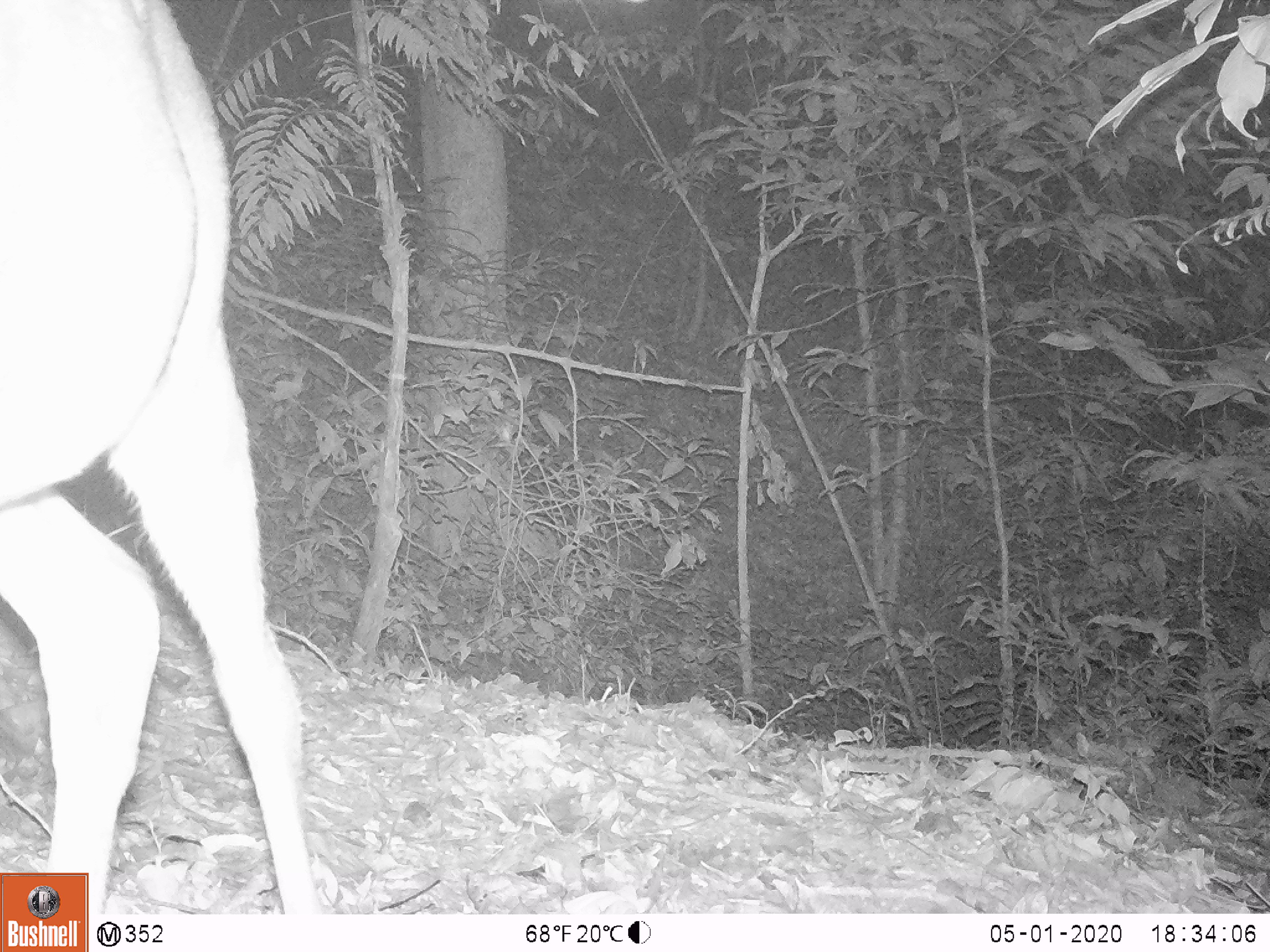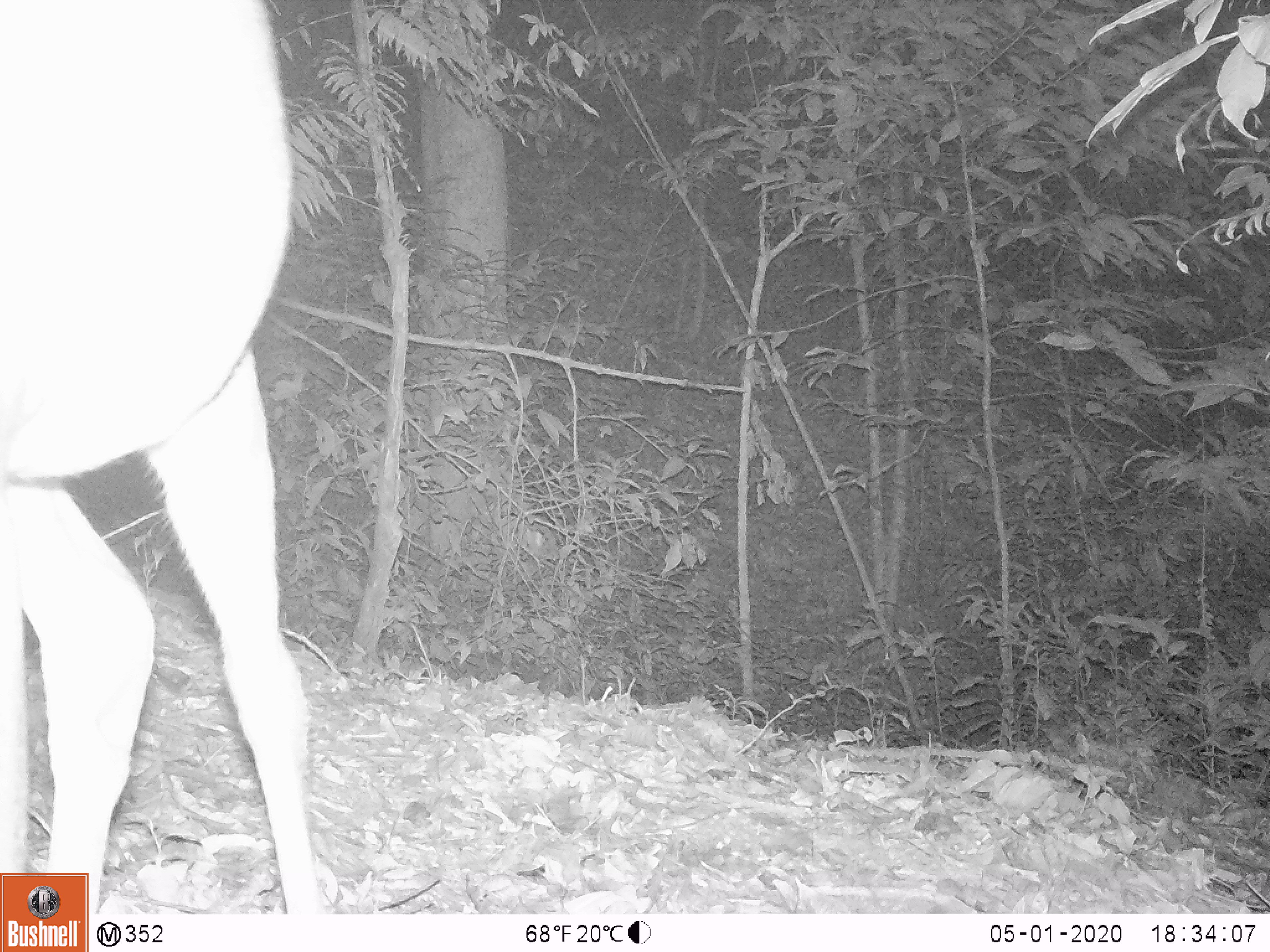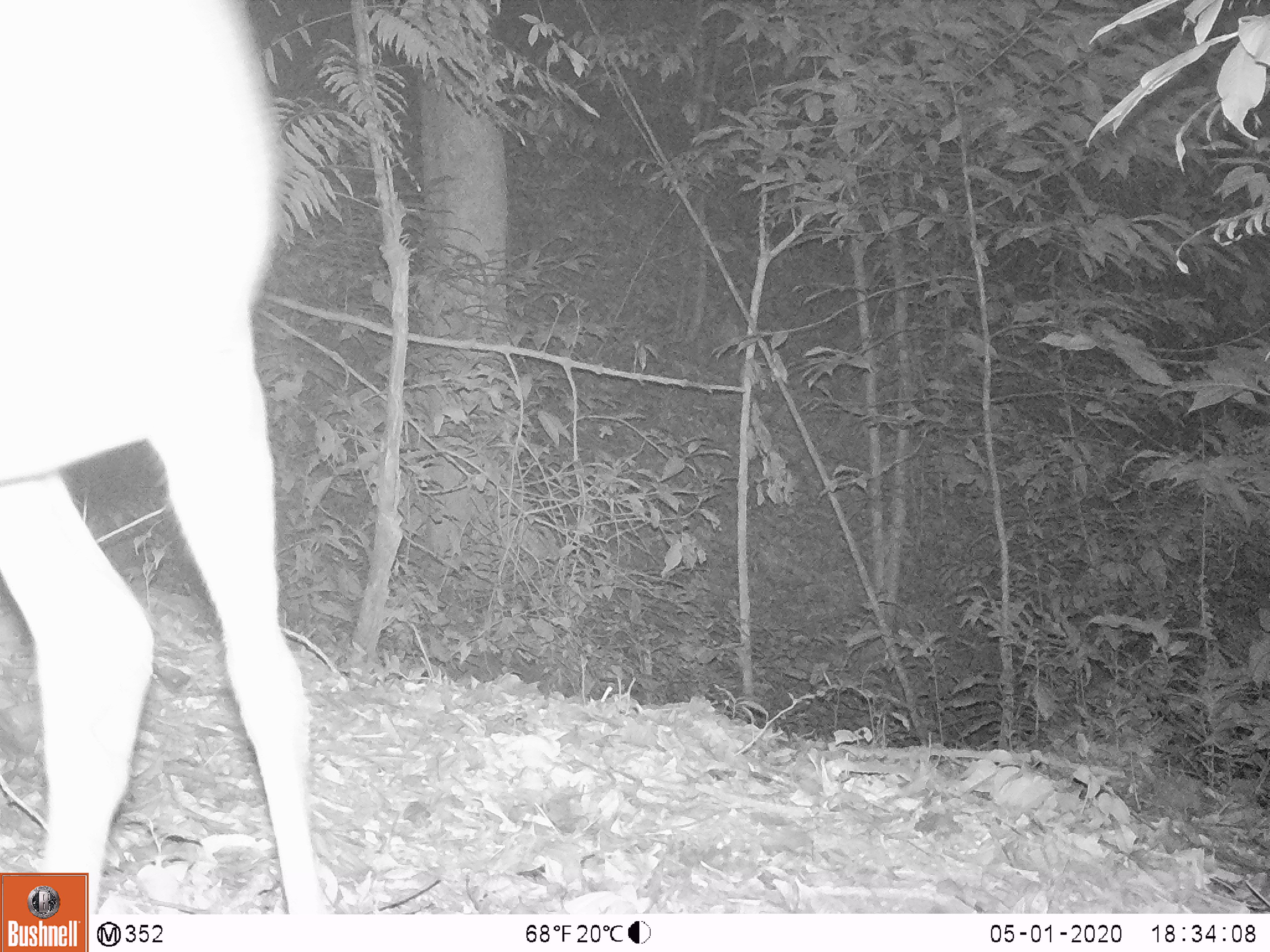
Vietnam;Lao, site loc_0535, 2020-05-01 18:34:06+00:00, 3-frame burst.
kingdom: Animalia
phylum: Chordata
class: Mammalia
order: Artiodactyla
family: Cervidae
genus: Muntiacus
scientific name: Muntiacus vuquangensis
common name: large-antlered muntjac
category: large antlered muntjac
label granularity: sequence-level